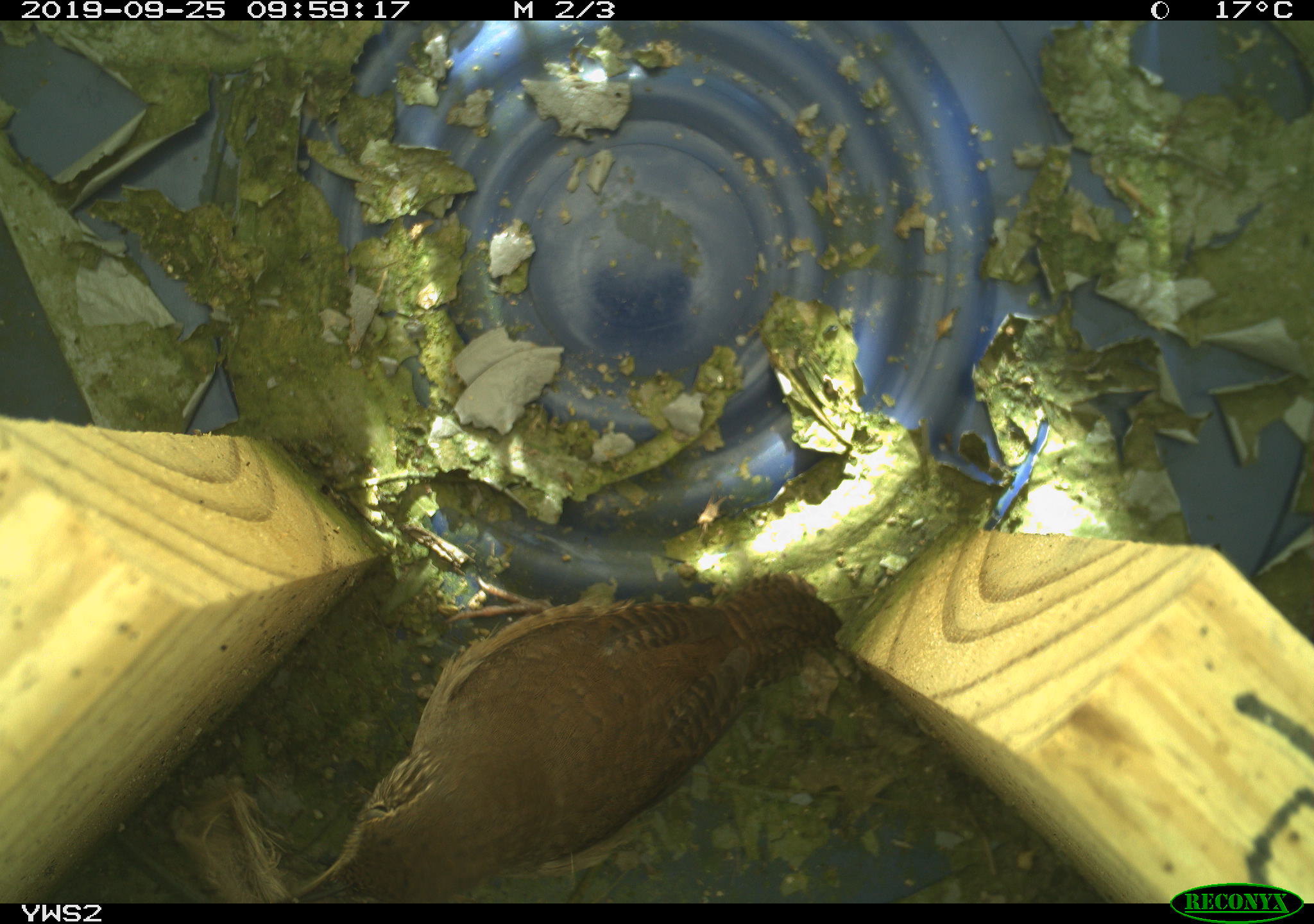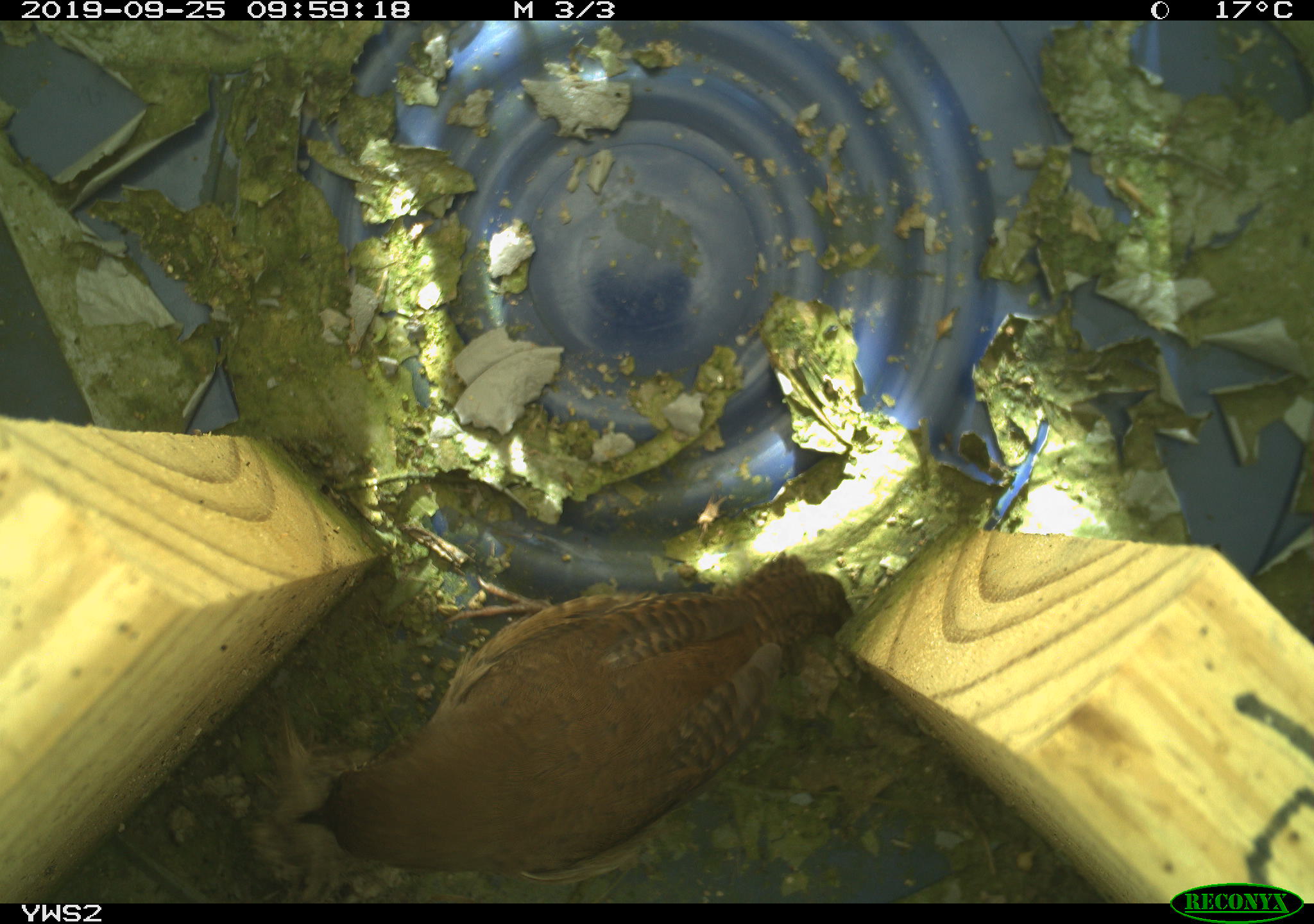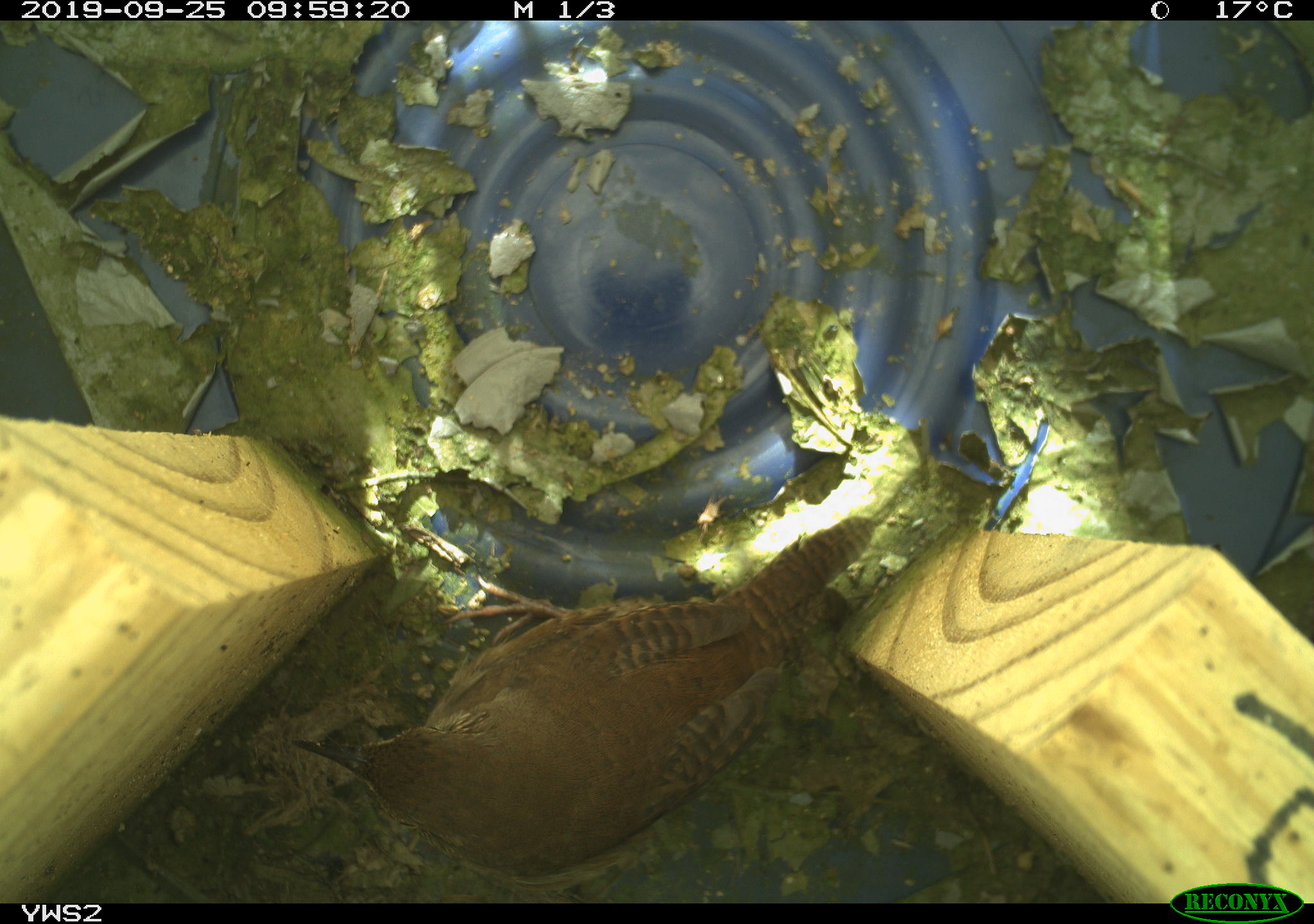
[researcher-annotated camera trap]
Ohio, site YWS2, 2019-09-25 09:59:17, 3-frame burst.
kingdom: Animalia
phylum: Chordata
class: Aves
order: Passeriformes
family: Troglodytidae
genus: Troglodytes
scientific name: Troglodytes aedon aedon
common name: northern house wren